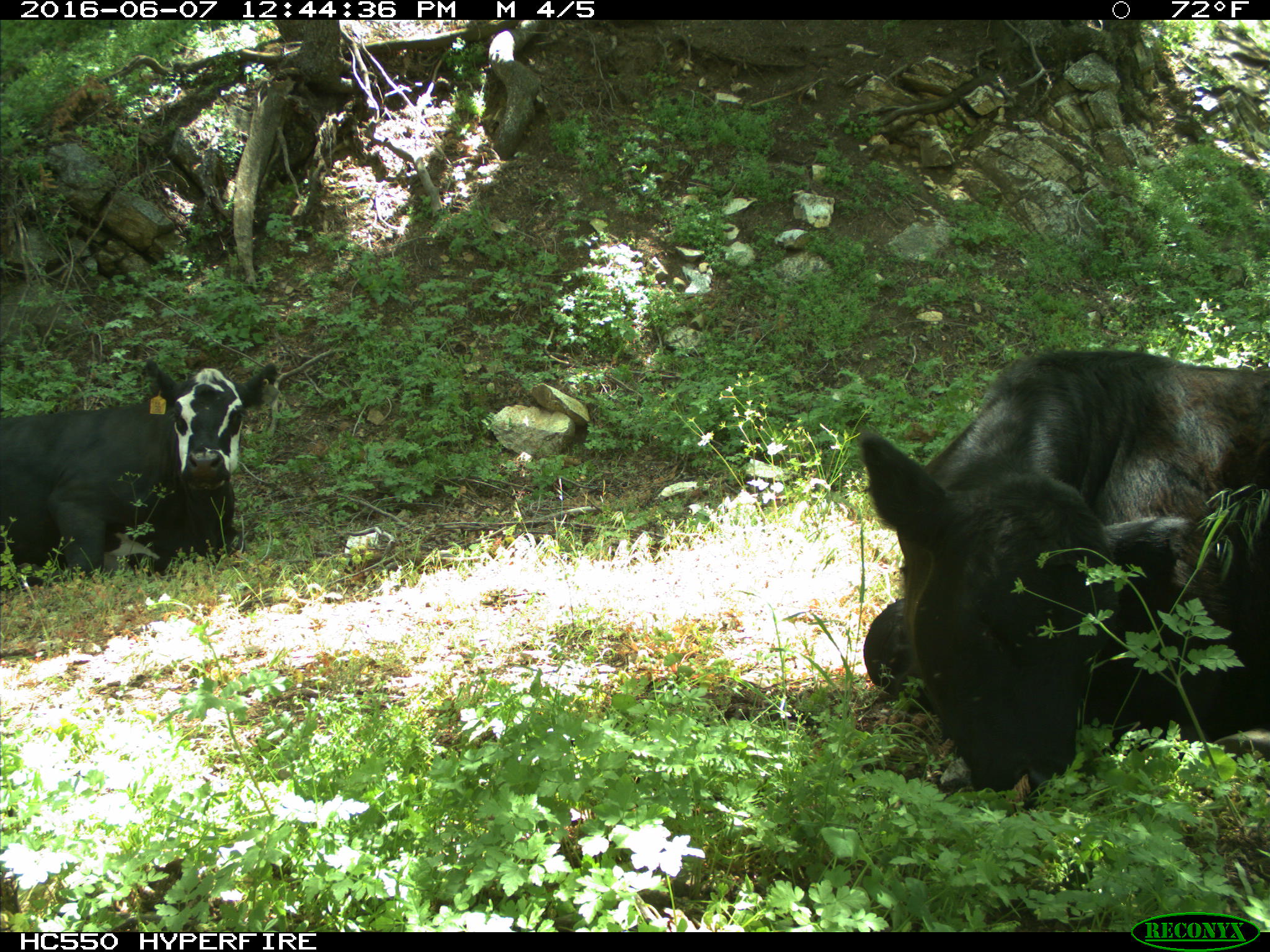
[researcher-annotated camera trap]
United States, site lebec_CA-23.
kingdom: Animalia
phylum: Chordata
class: Mammalia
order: Artiodactyla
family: Bovidae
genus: Bos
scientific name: Bos taurus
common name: domestic cow